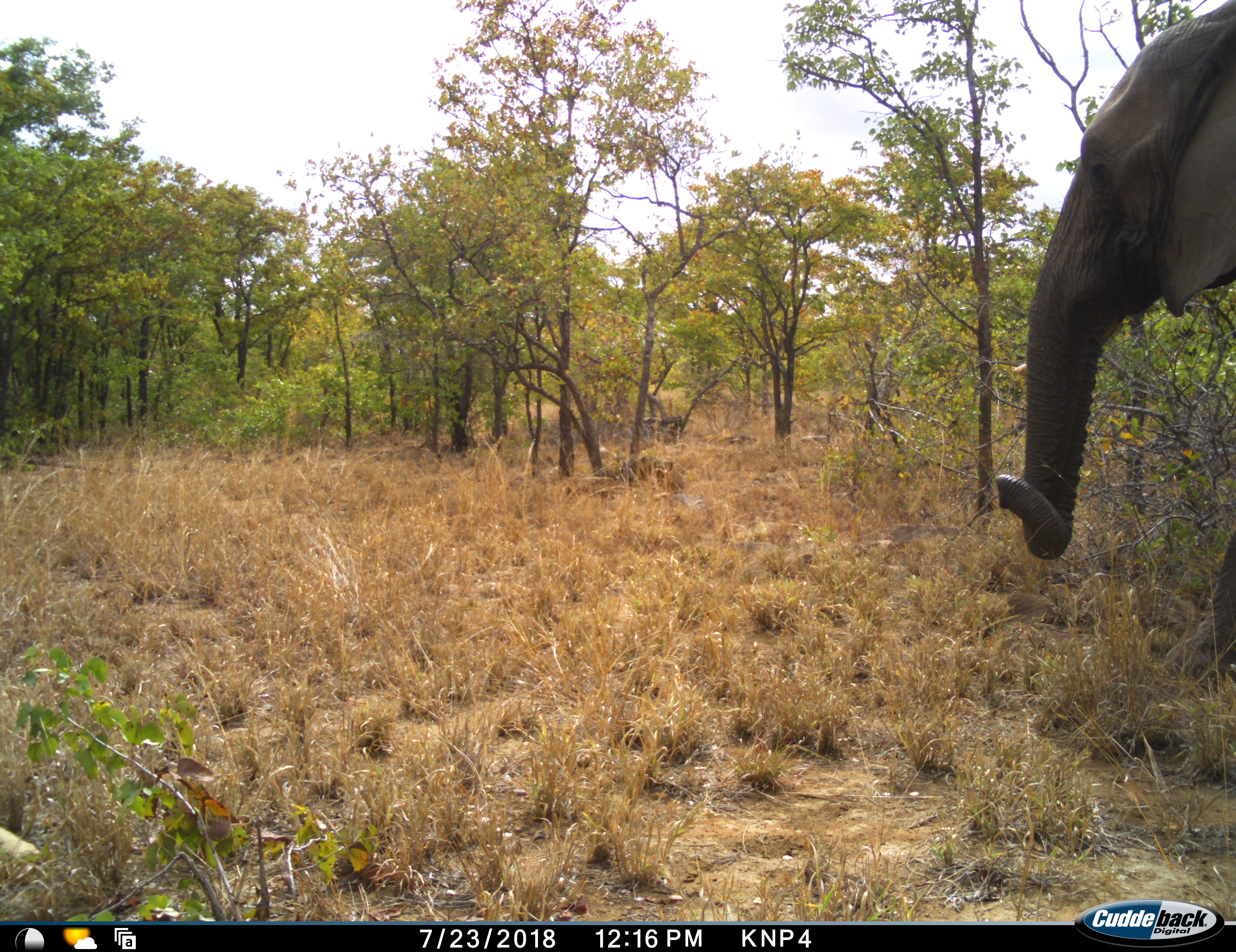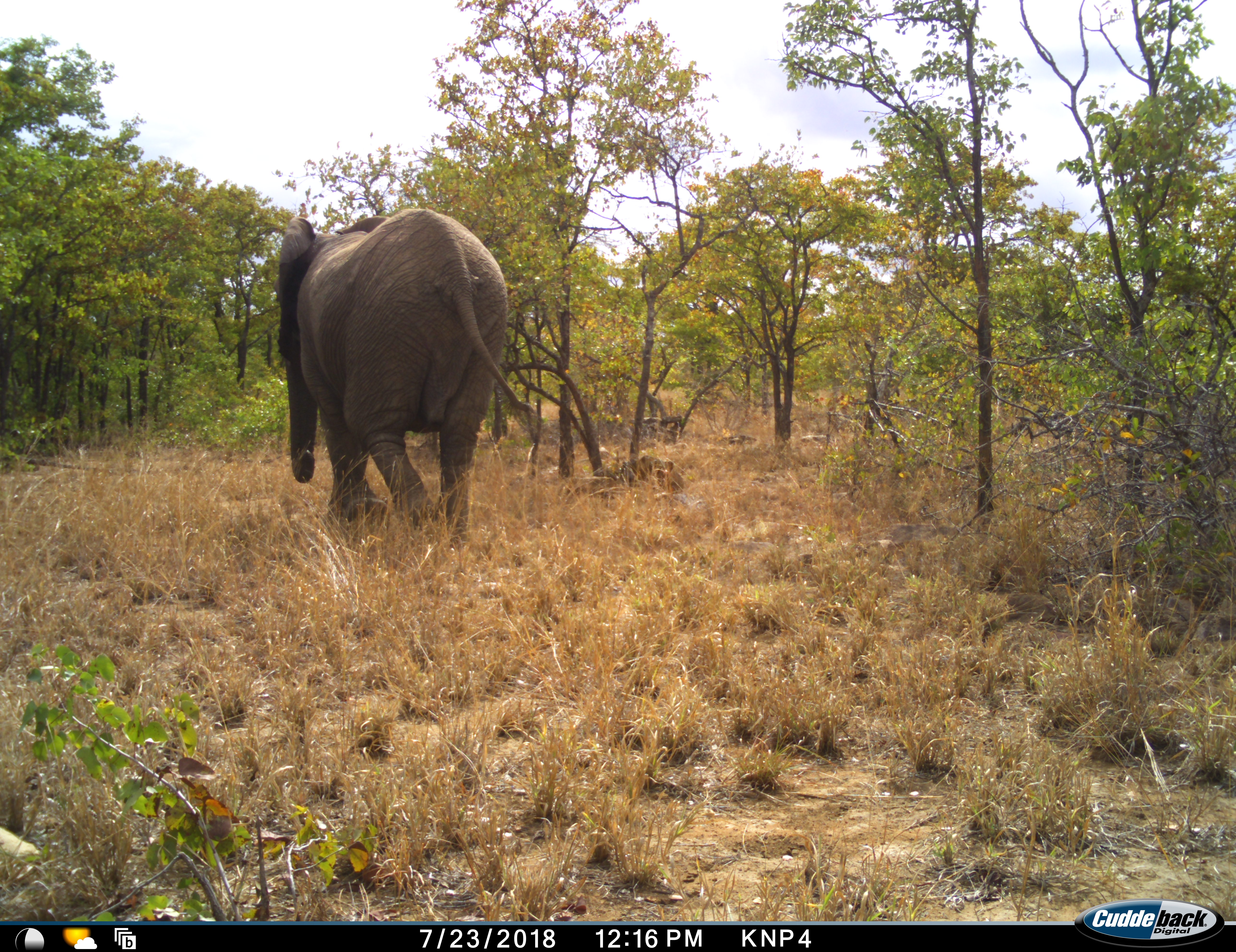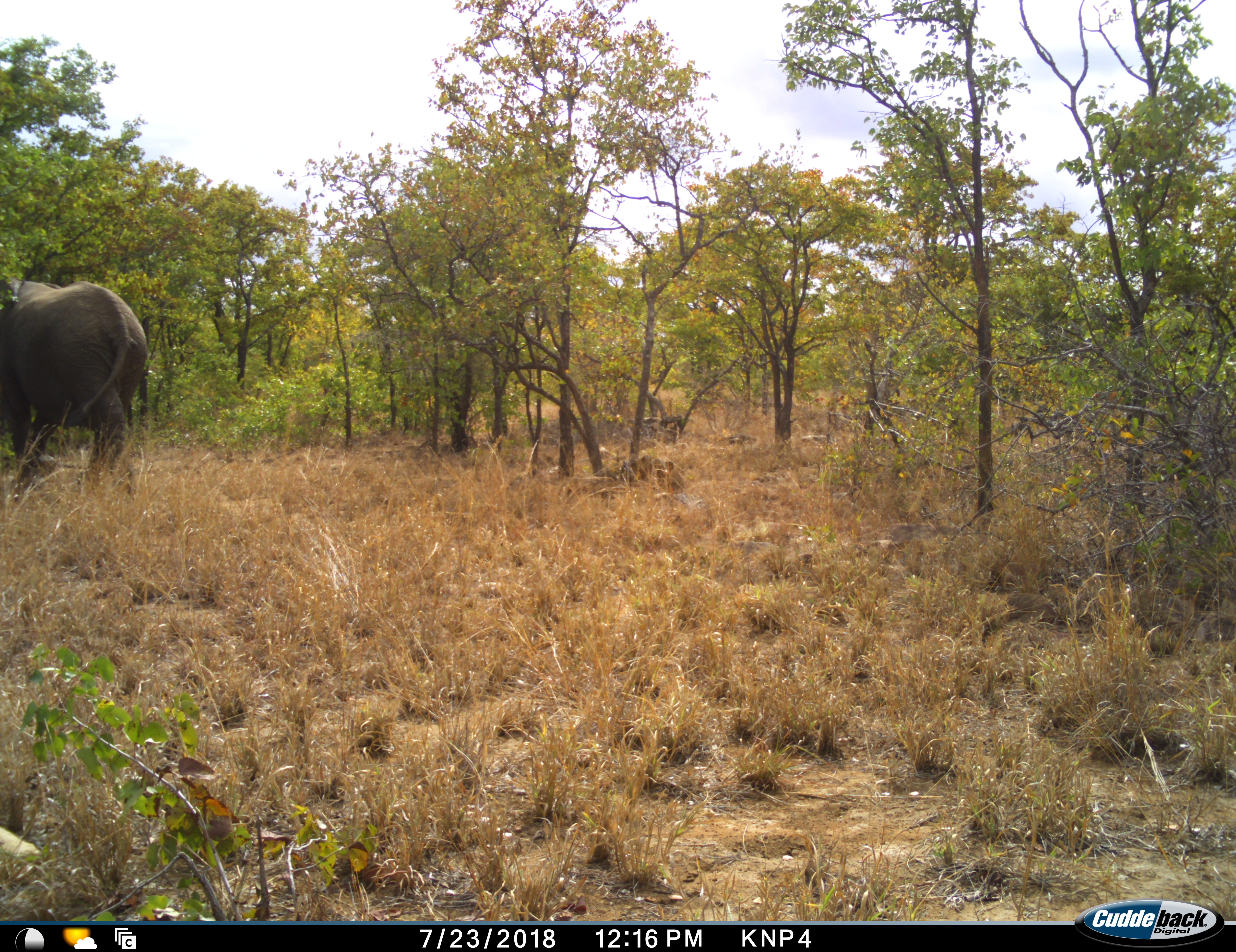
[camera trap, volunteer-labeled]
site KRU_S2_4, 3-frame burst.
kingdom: Animalia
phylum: Chordata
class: Mammalia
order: Proboscidea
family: Elephantidae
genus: Loxodonta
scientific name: Loxodonta africana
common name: african bush elephant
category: elephant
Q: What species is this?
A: Elephant (african bush elephant) (Loxodonta africana).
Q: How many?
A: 1.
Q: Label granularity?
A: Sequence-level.